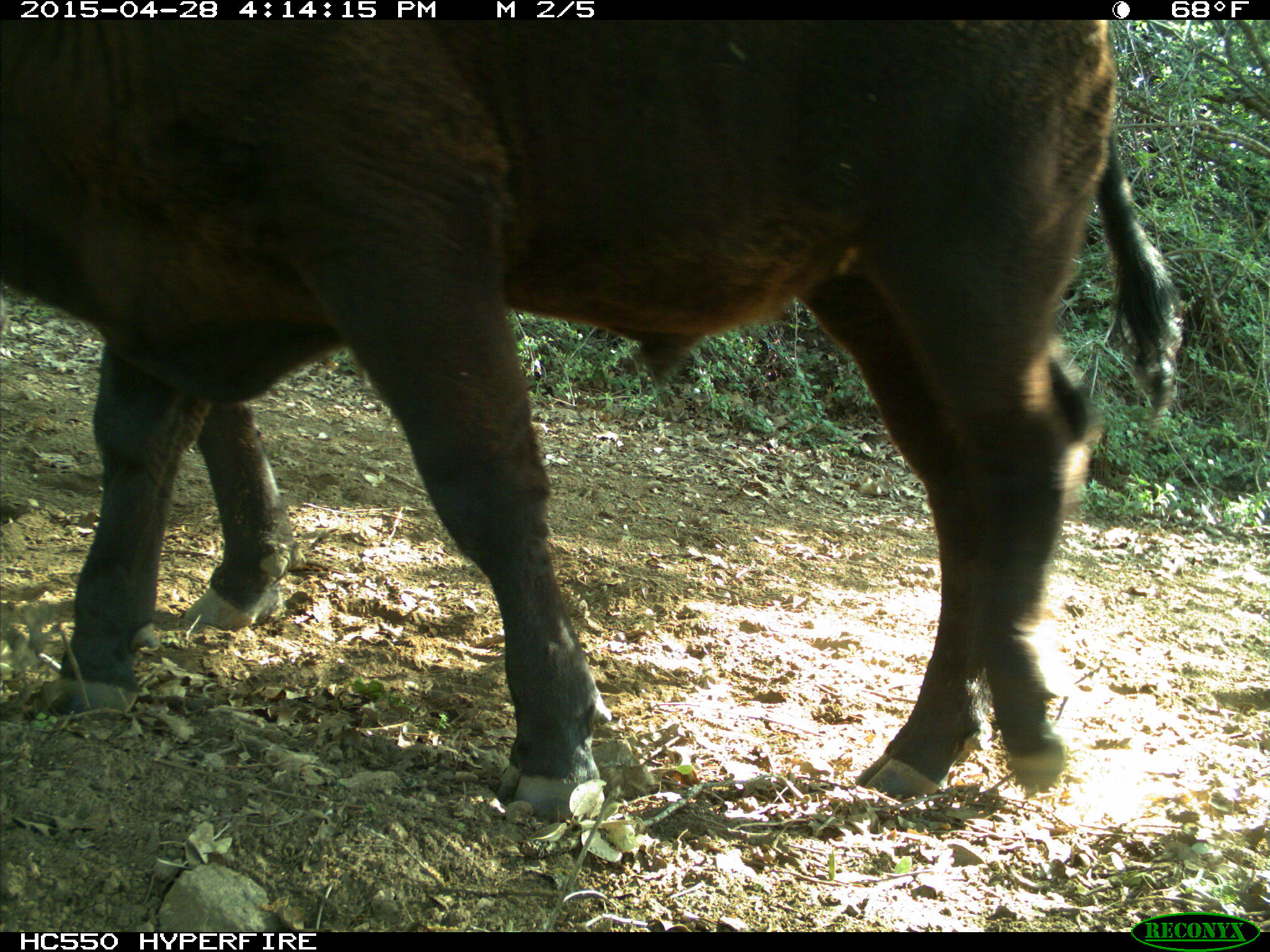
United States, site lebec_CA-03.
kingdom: Animalia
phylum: Chordata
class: Mammalia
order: Artiodactyla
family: Bovidae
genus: Bos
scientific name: Bos taurus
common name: domestic cow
Bos taurus (domestic cow).